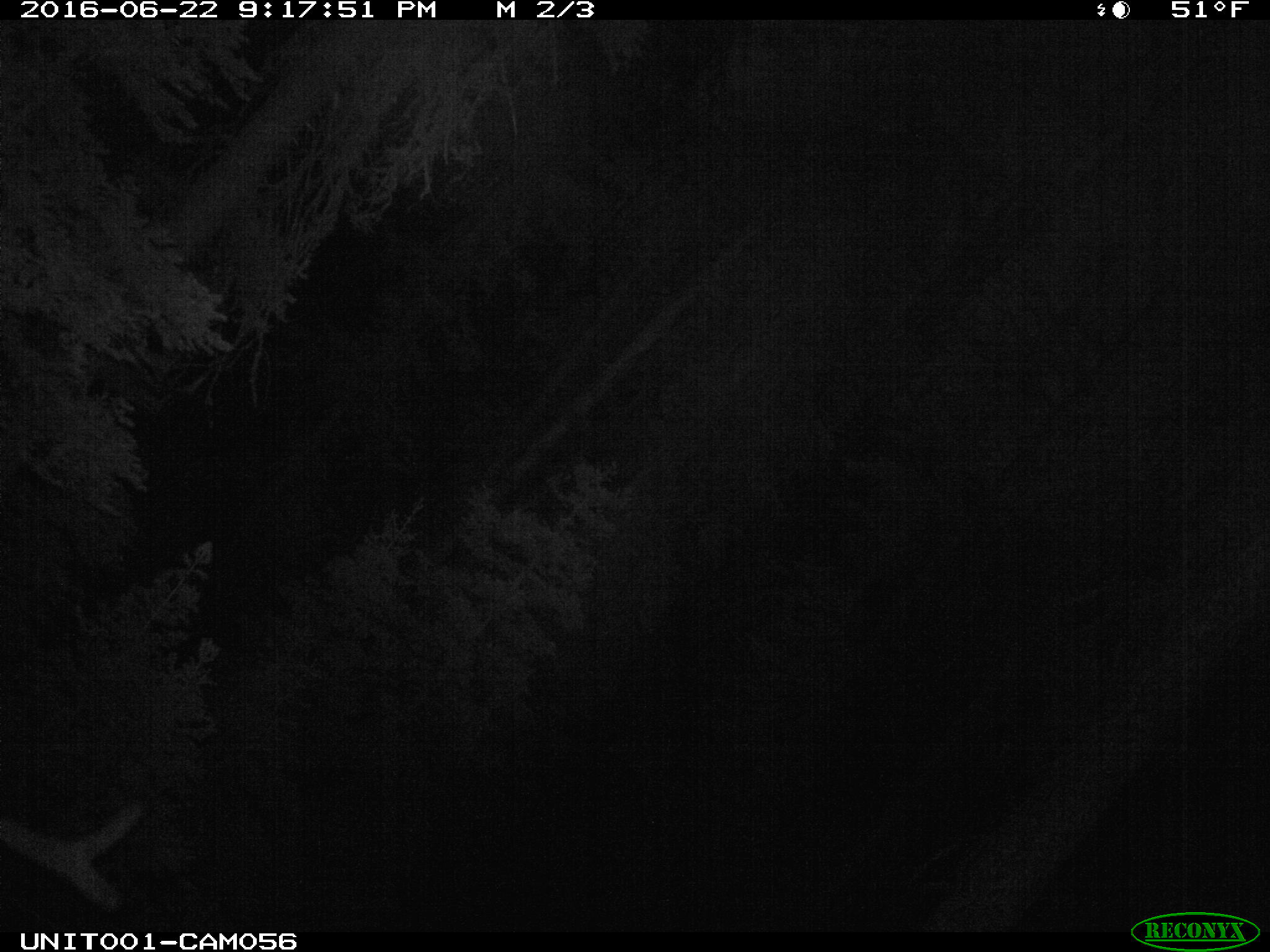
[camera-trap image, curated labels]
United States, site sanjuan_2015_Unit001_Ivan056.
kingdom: Animalia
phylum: Chordata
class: Mammalia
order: Artiodactyla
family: Cervidae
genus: Cervus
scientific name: Cervus elaphus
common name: red deer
Cervus elaphus (red deer).